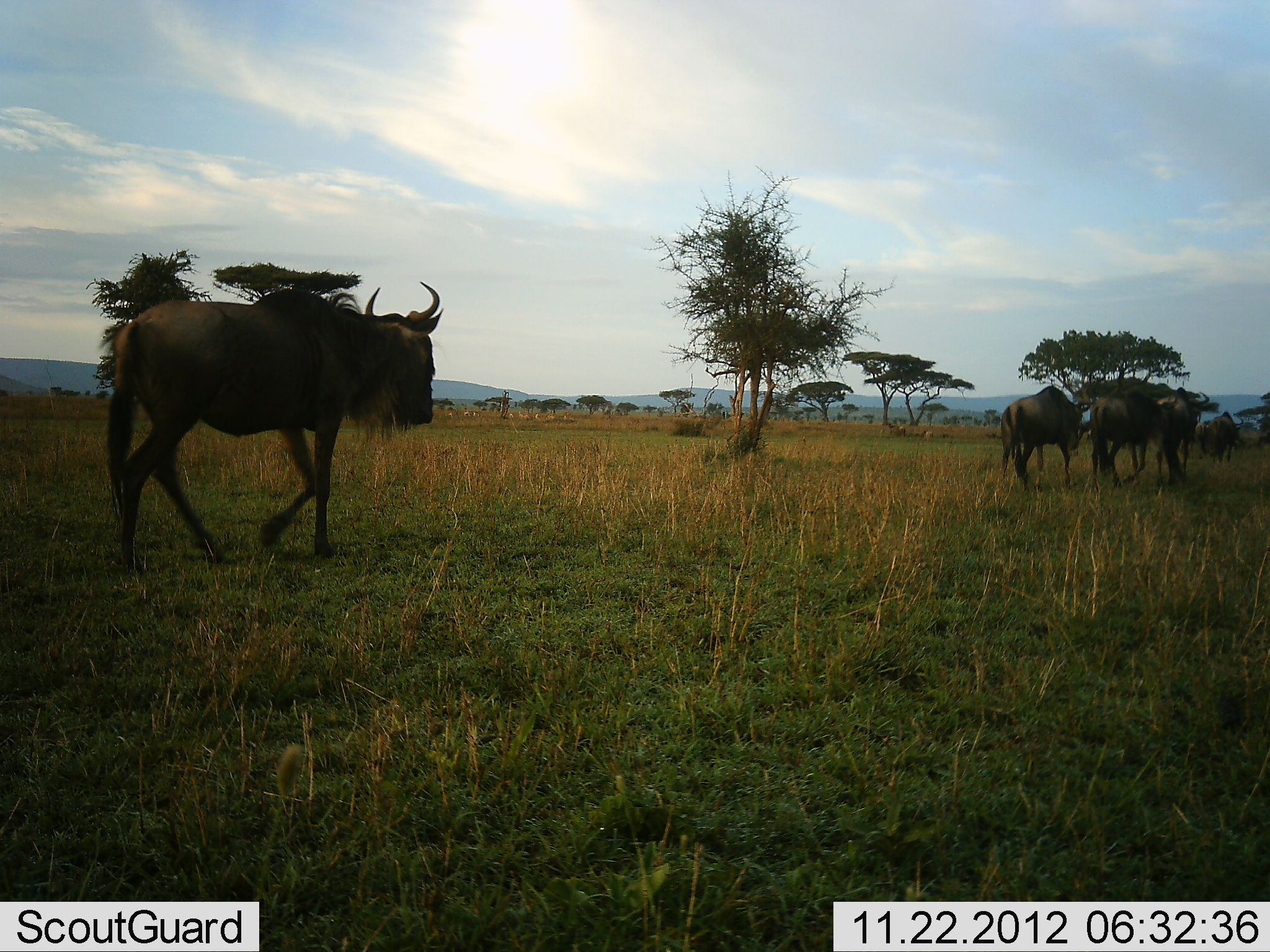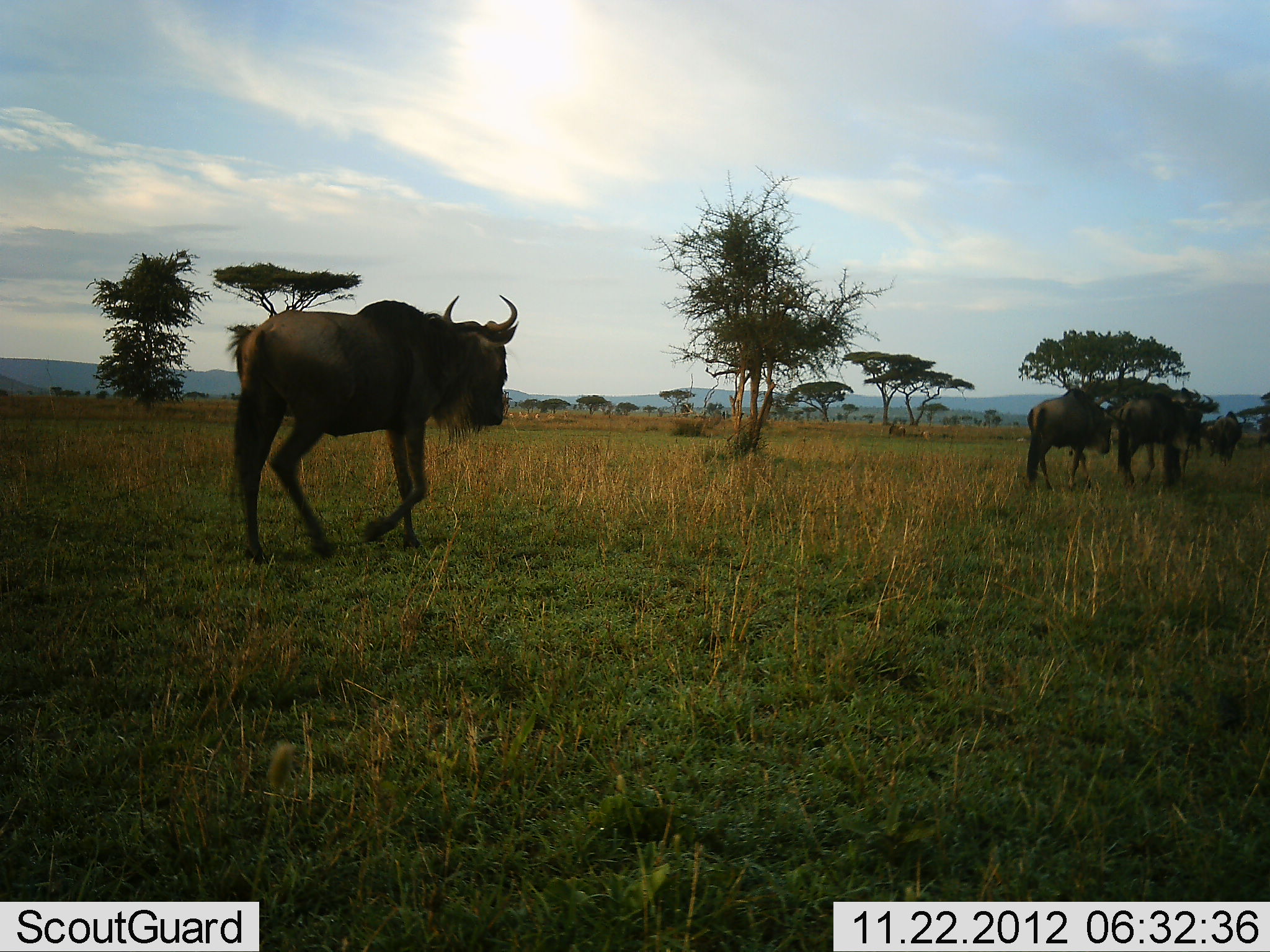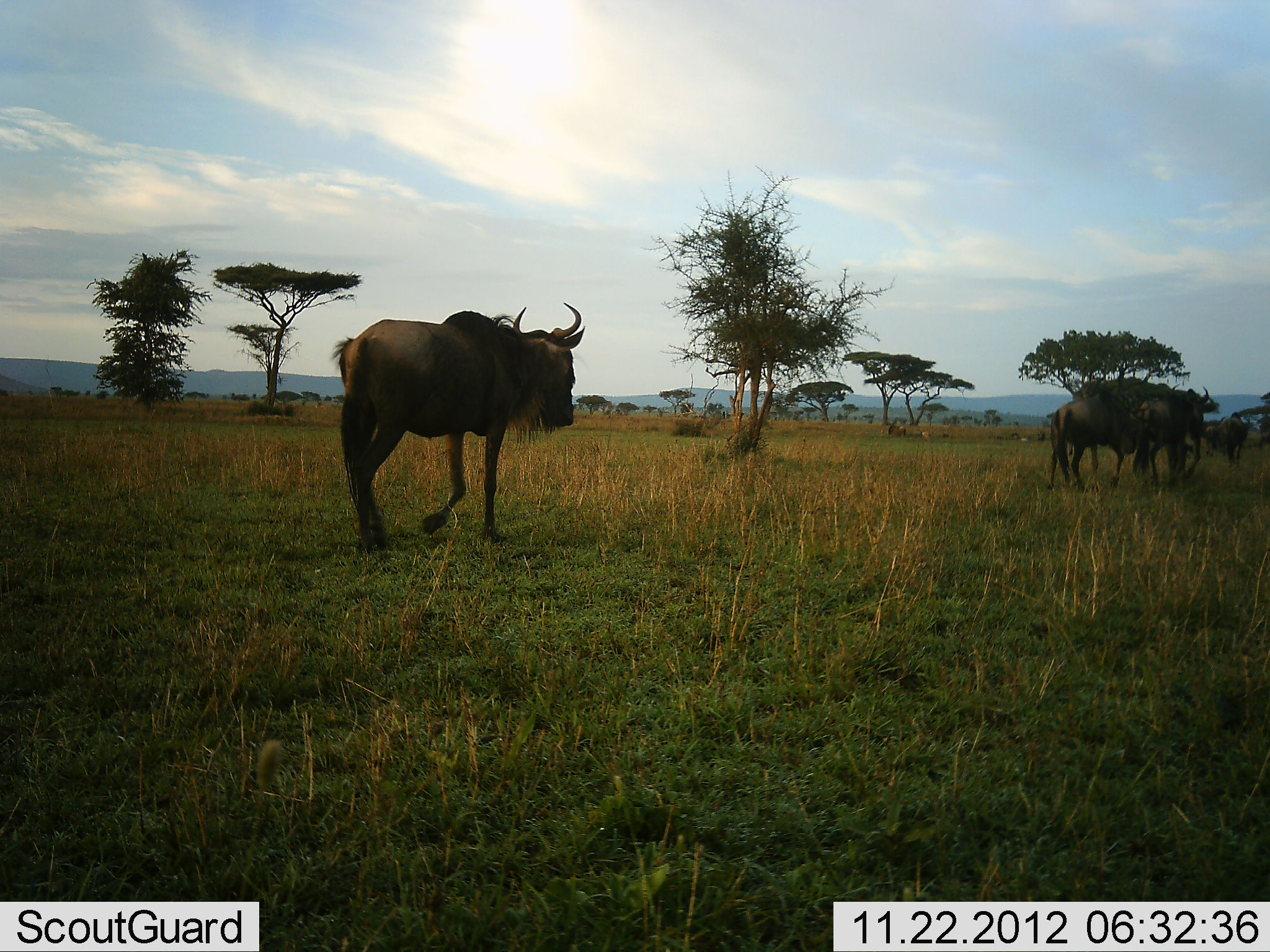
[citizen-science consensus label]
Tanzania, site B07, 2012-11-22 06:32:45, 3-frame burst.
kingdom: Animalia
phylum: Chordata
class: Mammalia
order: Artiodactyla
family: Bovidae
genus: Connochaetes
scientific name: Connochaetes taurinus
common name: blue wildebeest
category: wildebeest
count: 5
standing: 10%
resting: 0%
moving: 100%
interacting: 0%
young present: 0%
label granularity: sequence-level